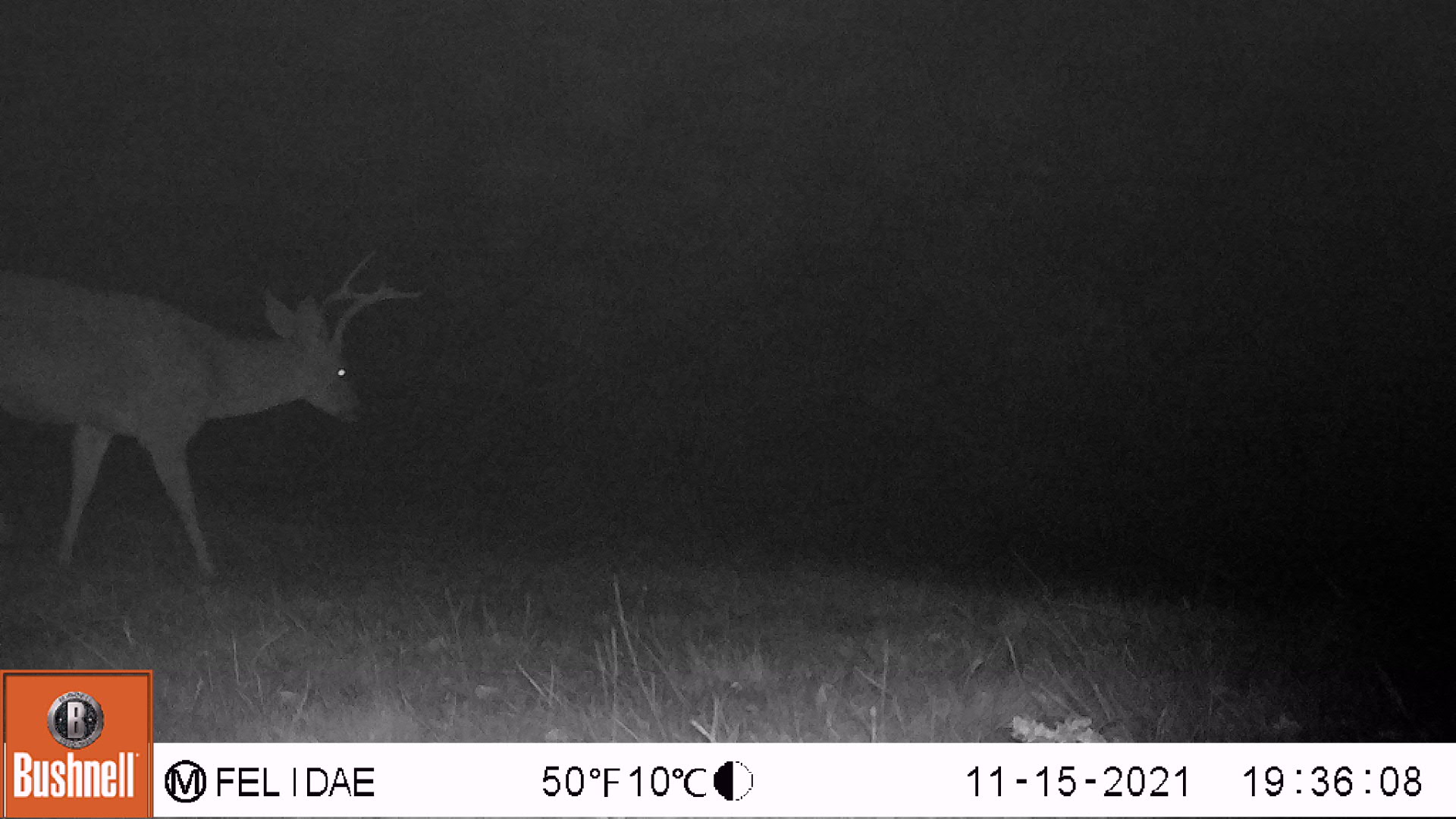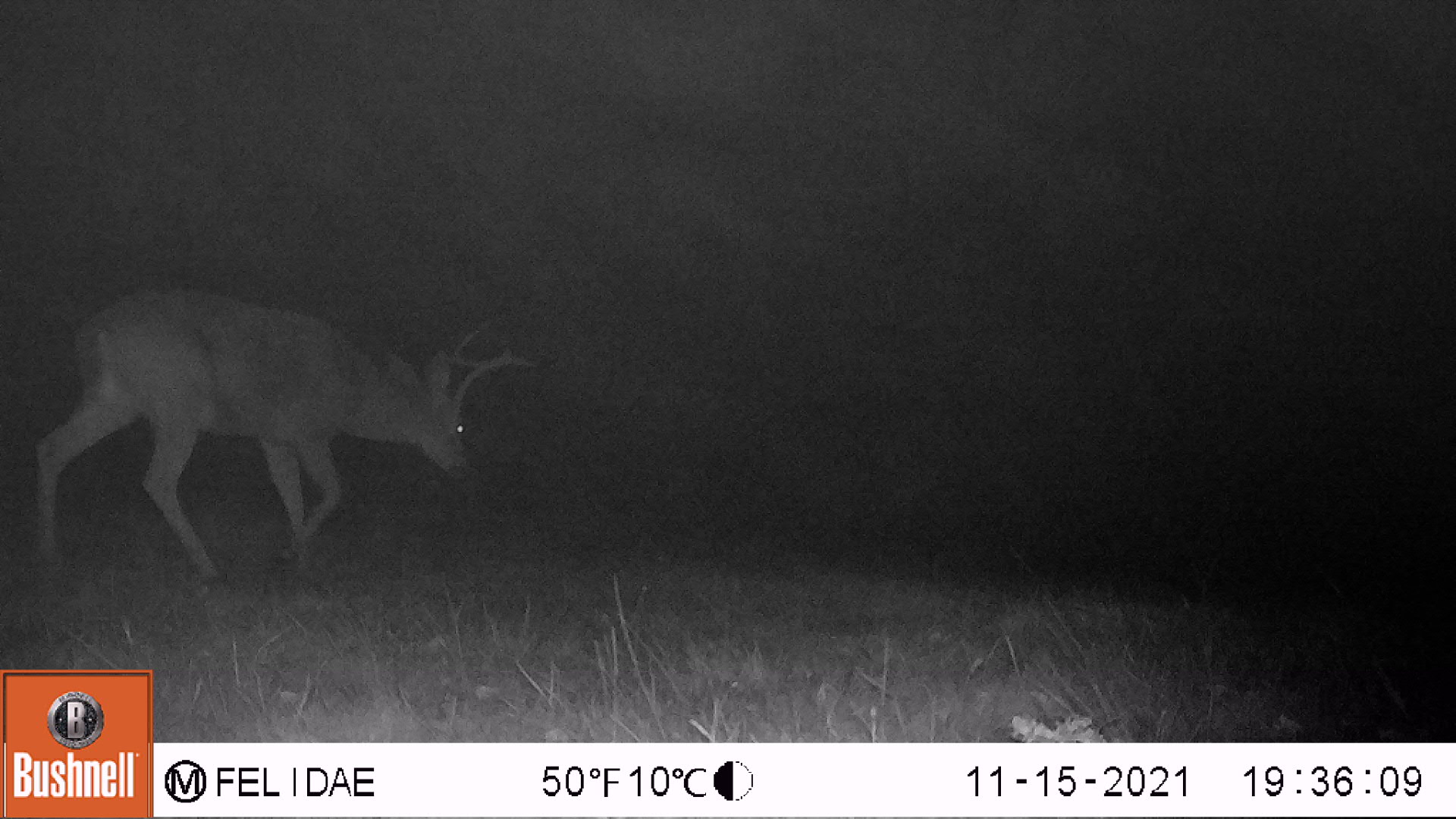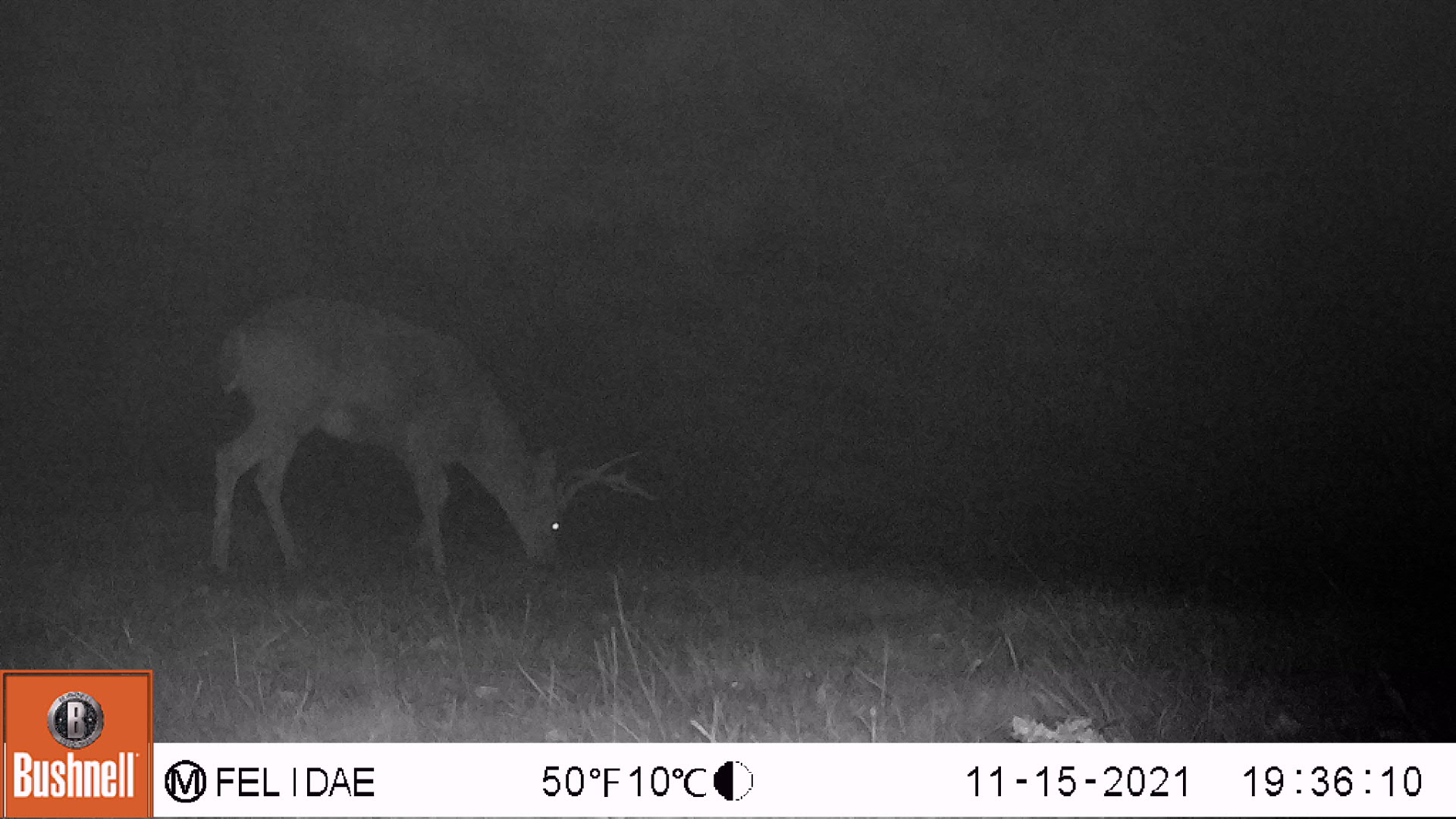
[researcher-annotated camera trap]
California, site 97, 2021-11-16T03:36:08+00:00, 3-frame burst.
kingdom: Animalia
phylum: Chordata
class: Mammalia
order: Artiodactyla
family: Cervidae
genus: Odocoileus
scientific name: Odocoileus hemionus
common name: mule deer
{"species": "mule deer (Odocoileus hemionus)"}